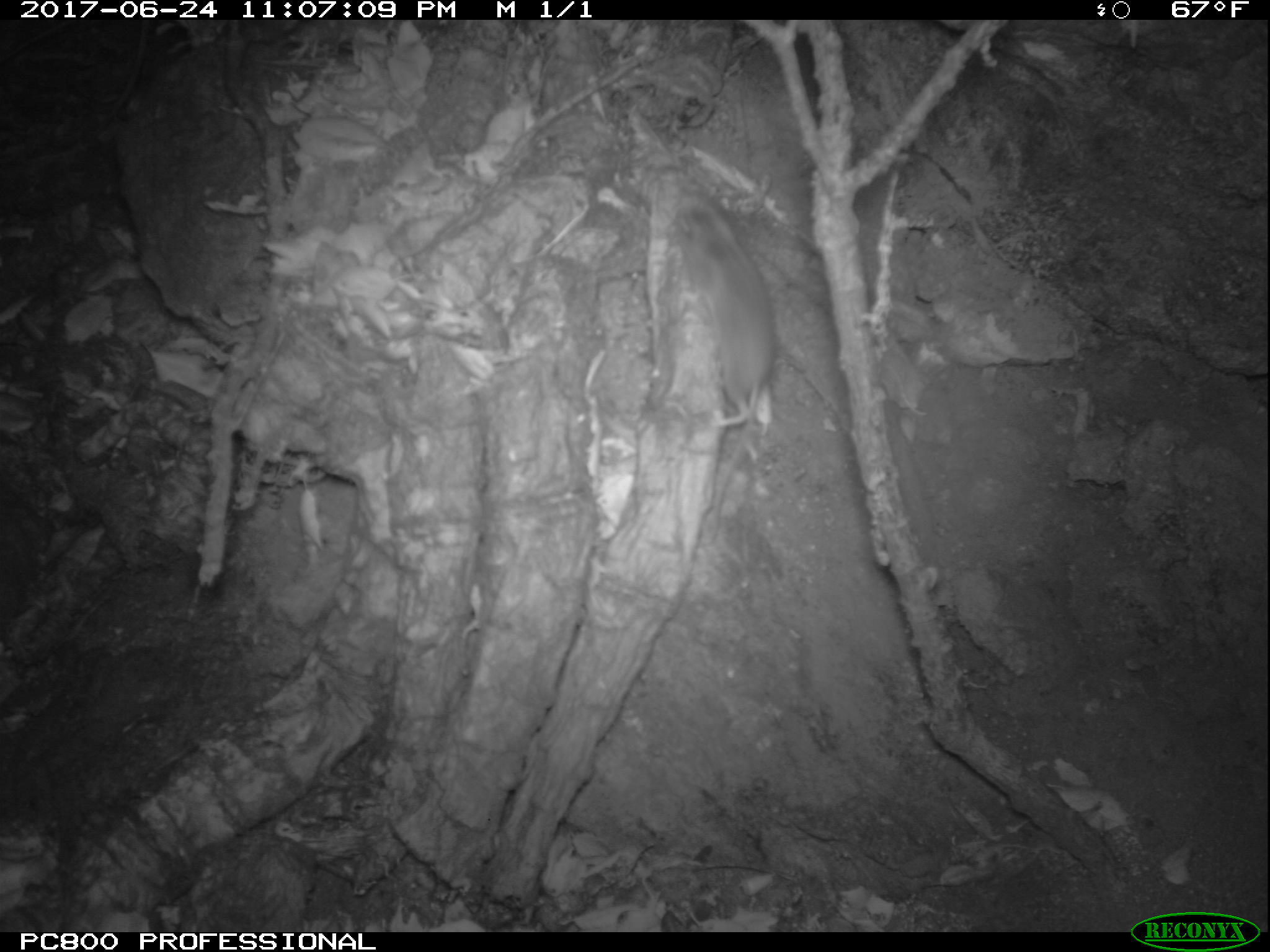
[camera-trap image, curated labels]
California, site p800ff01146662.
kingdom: Animalia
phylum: Chordata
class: Mammalia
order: Rodentia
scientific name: Rodentia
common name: rodent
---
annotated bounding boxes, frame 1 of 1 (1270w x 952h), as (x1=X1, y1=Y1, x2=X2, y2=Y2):
rodent: (x1=673, y1=195, x2=783, y2=527)